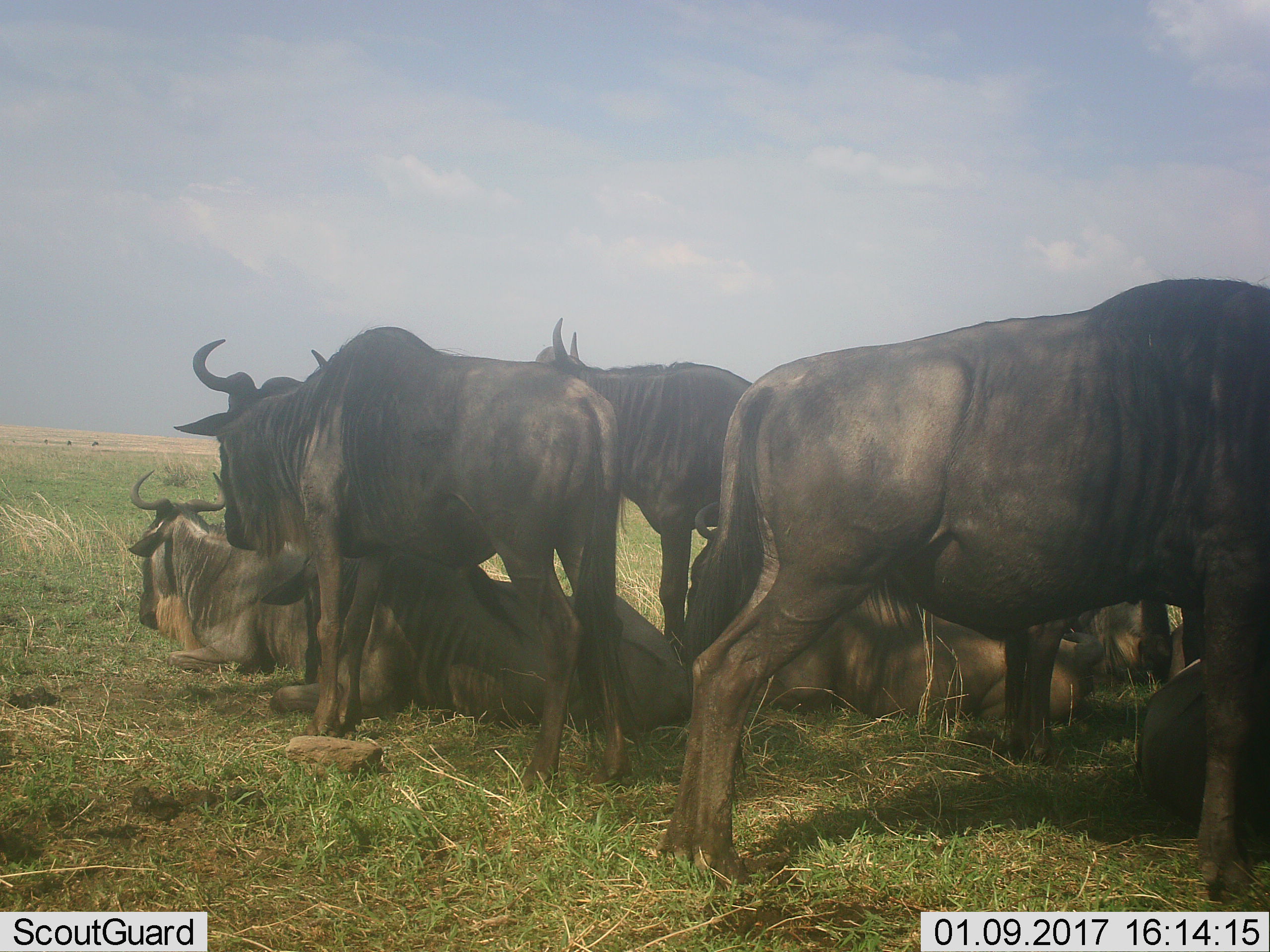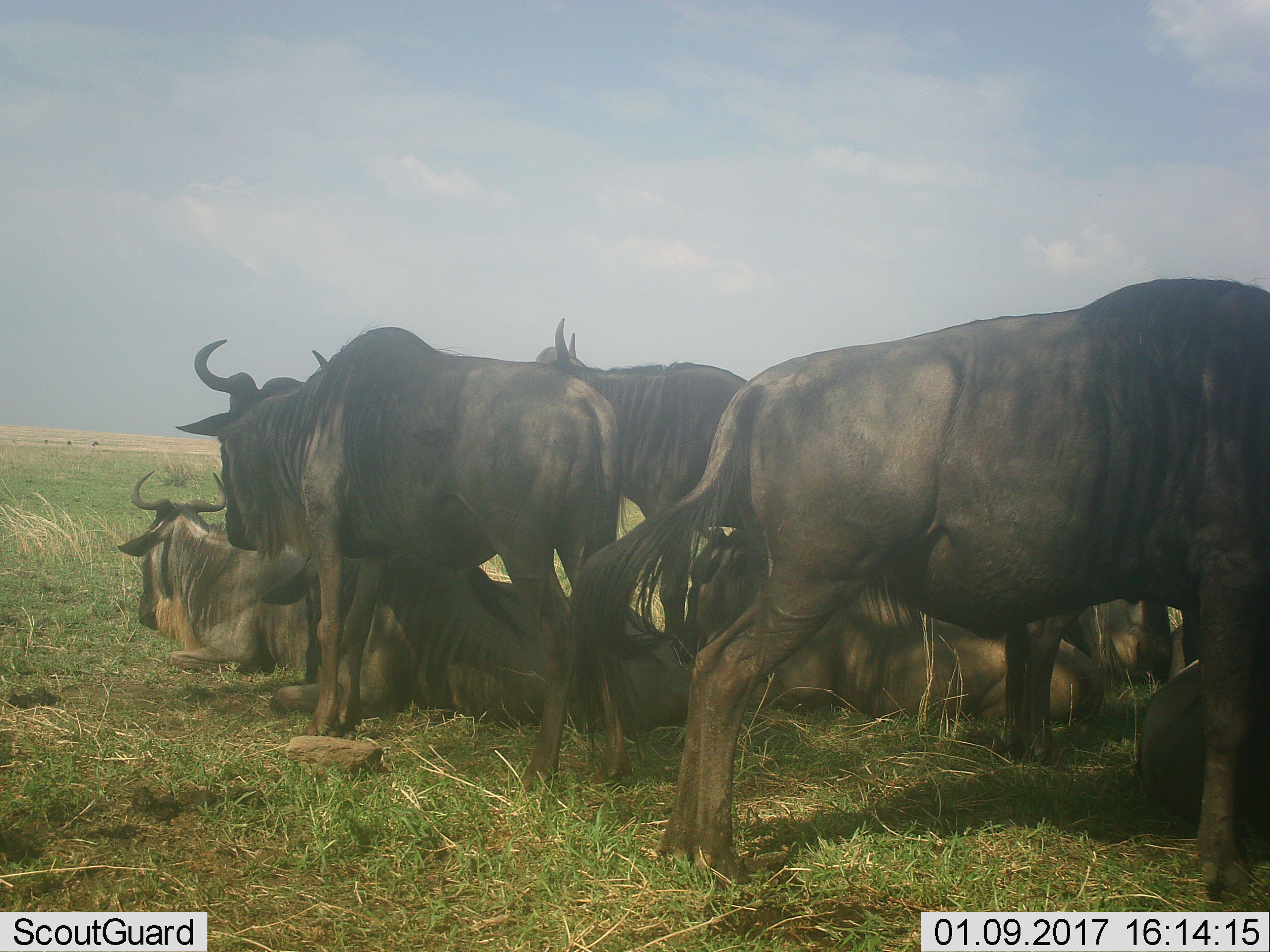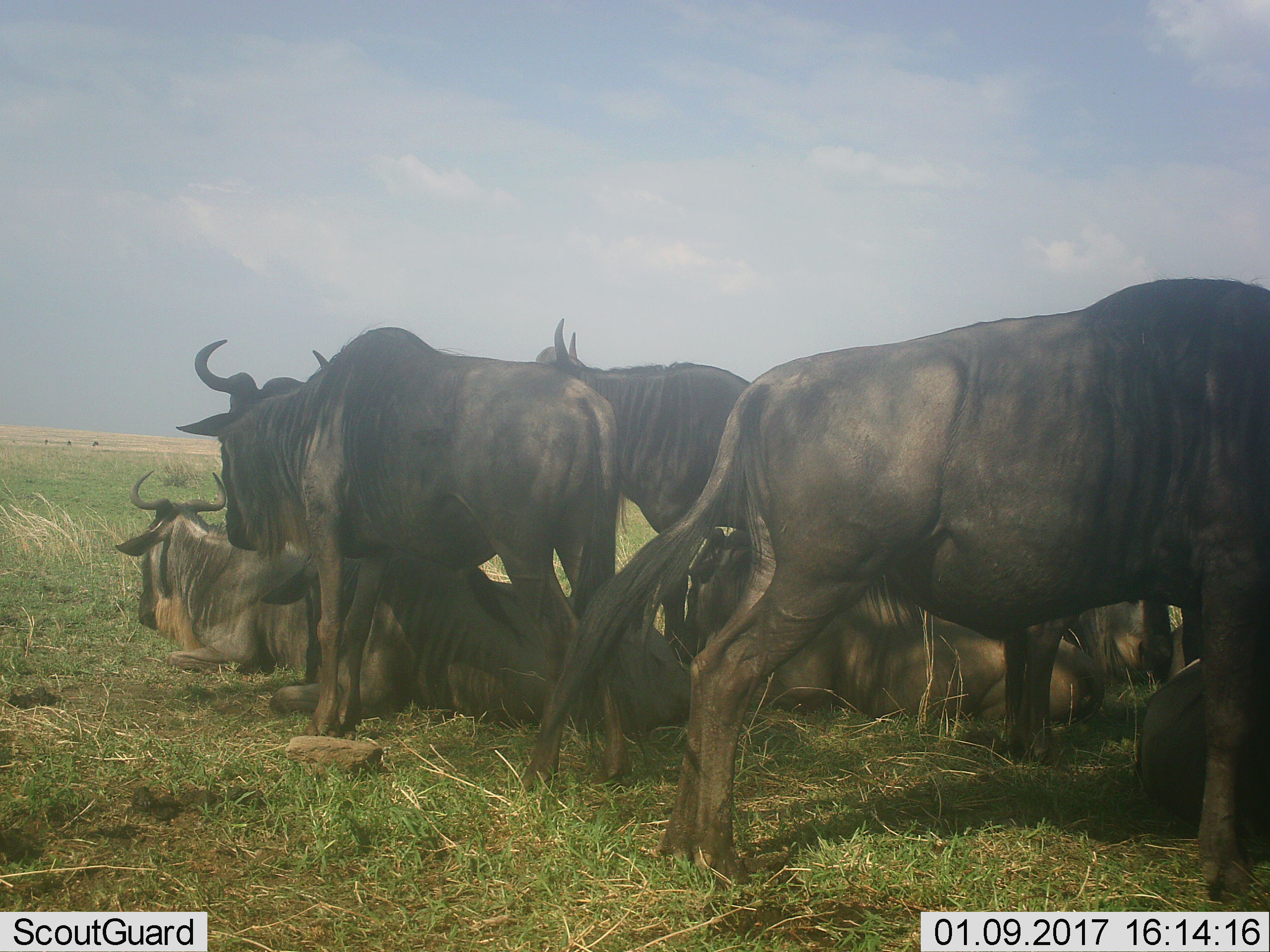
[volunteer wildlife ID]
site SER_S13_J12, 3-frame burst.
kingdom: Animalia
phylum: Chordata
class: Mammalia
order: Artiodactyla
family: Bovidae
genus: Connochaetes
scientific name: Connochaetes taurinus taurinus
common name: blue wildebeest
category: wildebeestblue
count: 7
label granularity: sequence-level